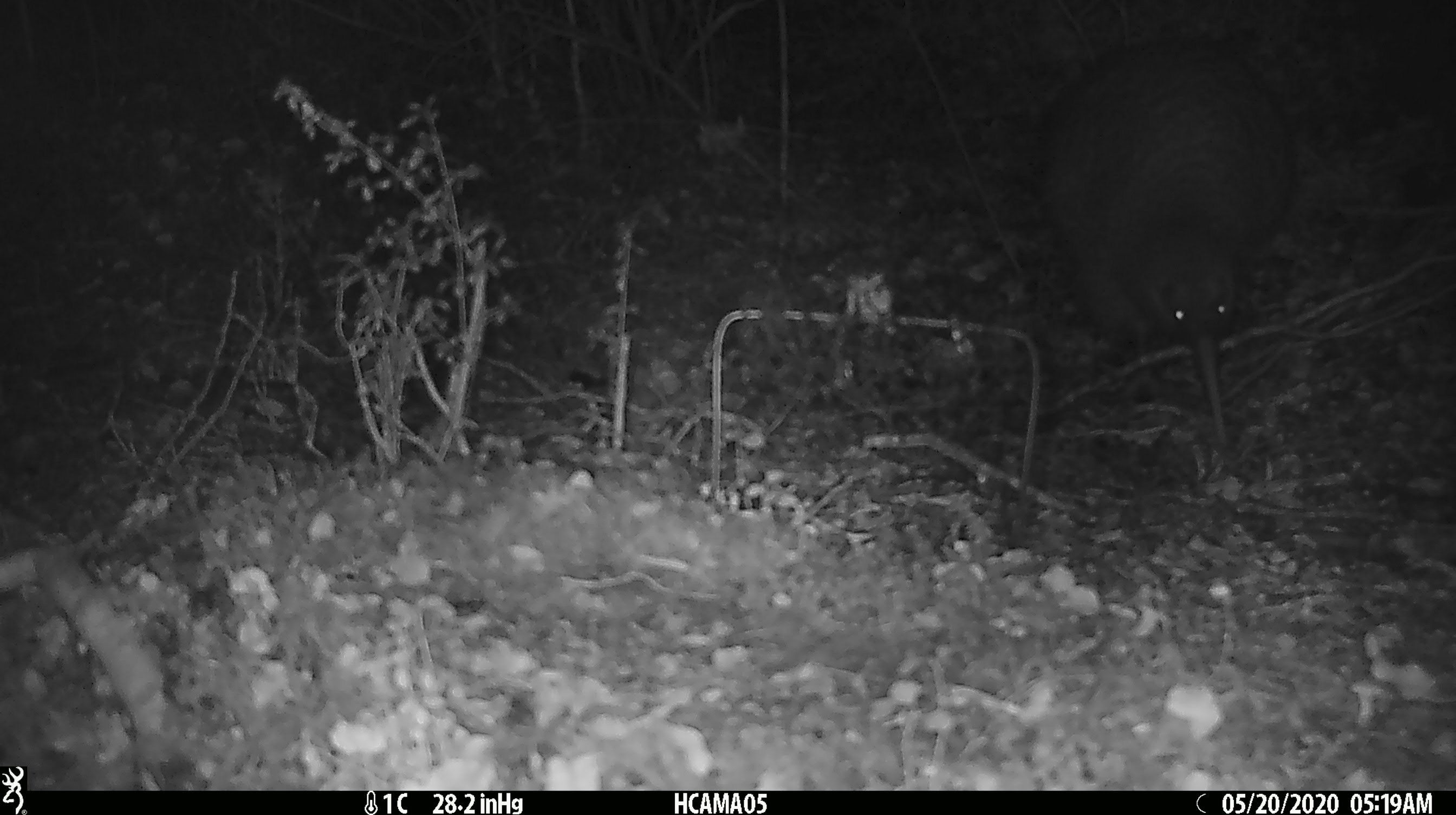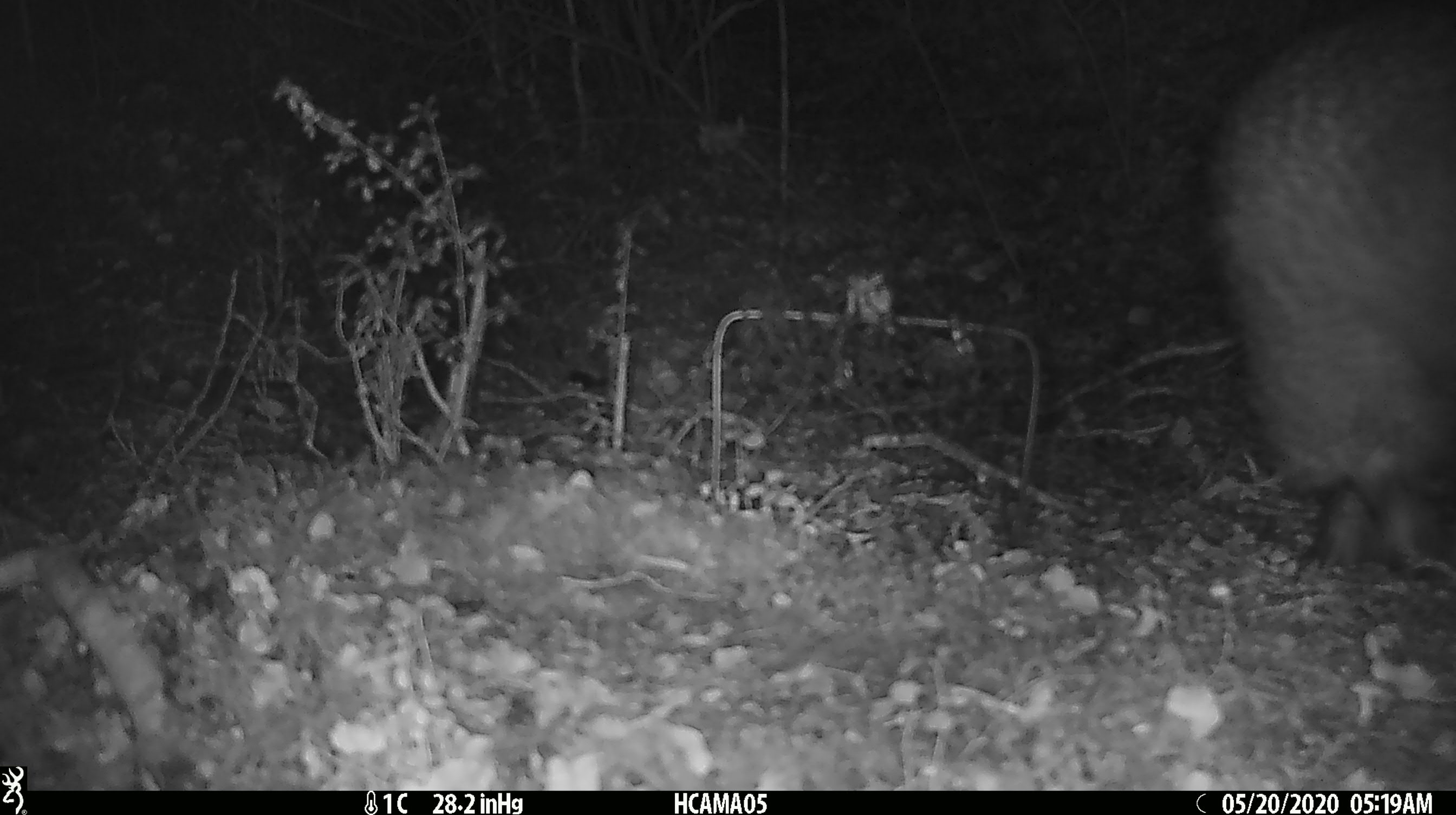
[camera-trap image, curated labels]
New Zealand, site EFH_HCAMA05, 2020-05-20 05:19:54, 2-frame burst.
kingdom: Animalia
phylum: Chordata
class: Aves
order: Apterygiformes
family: Apterygidae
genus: Apteryx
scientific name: Apteryx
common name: kiwi